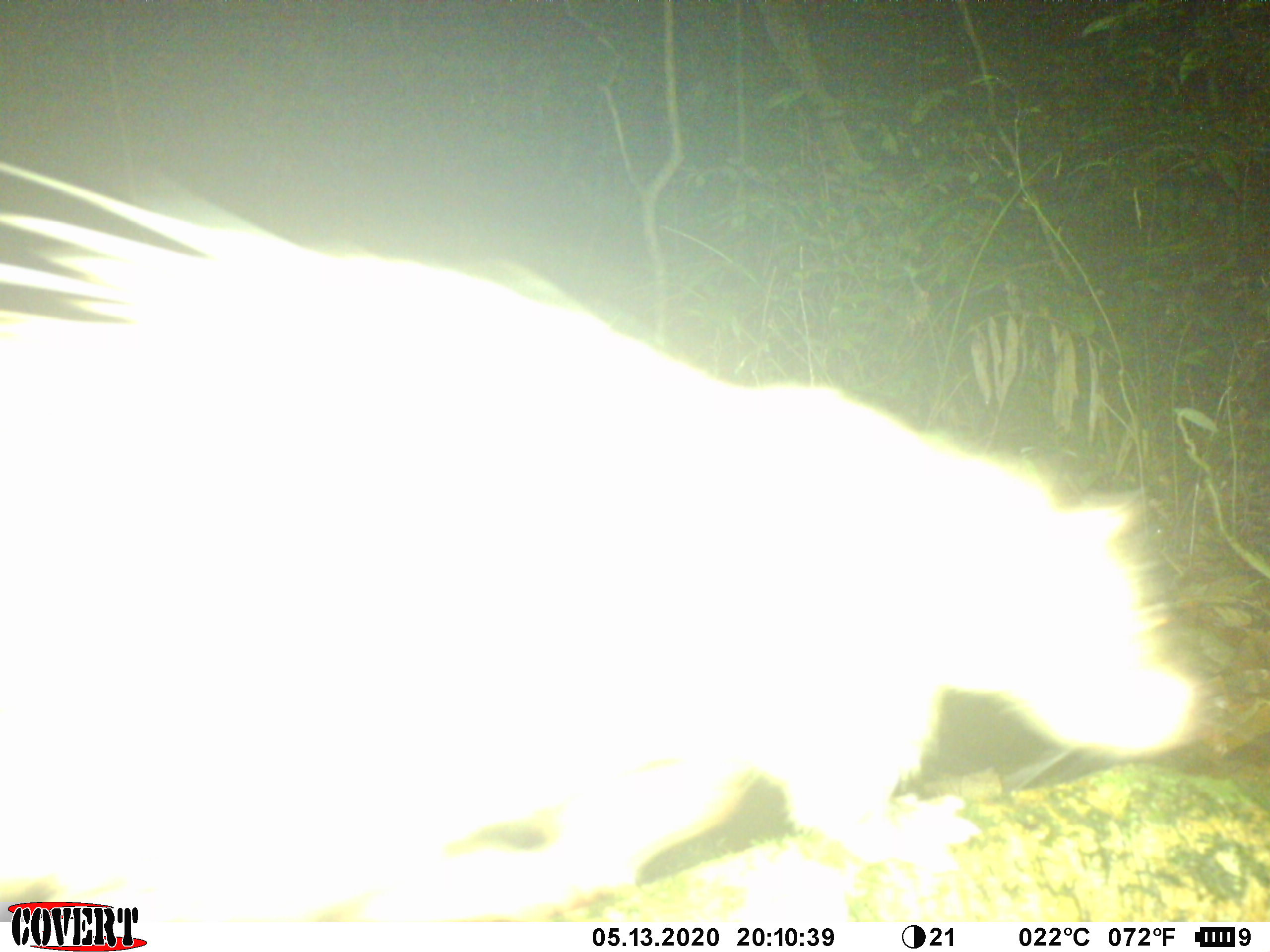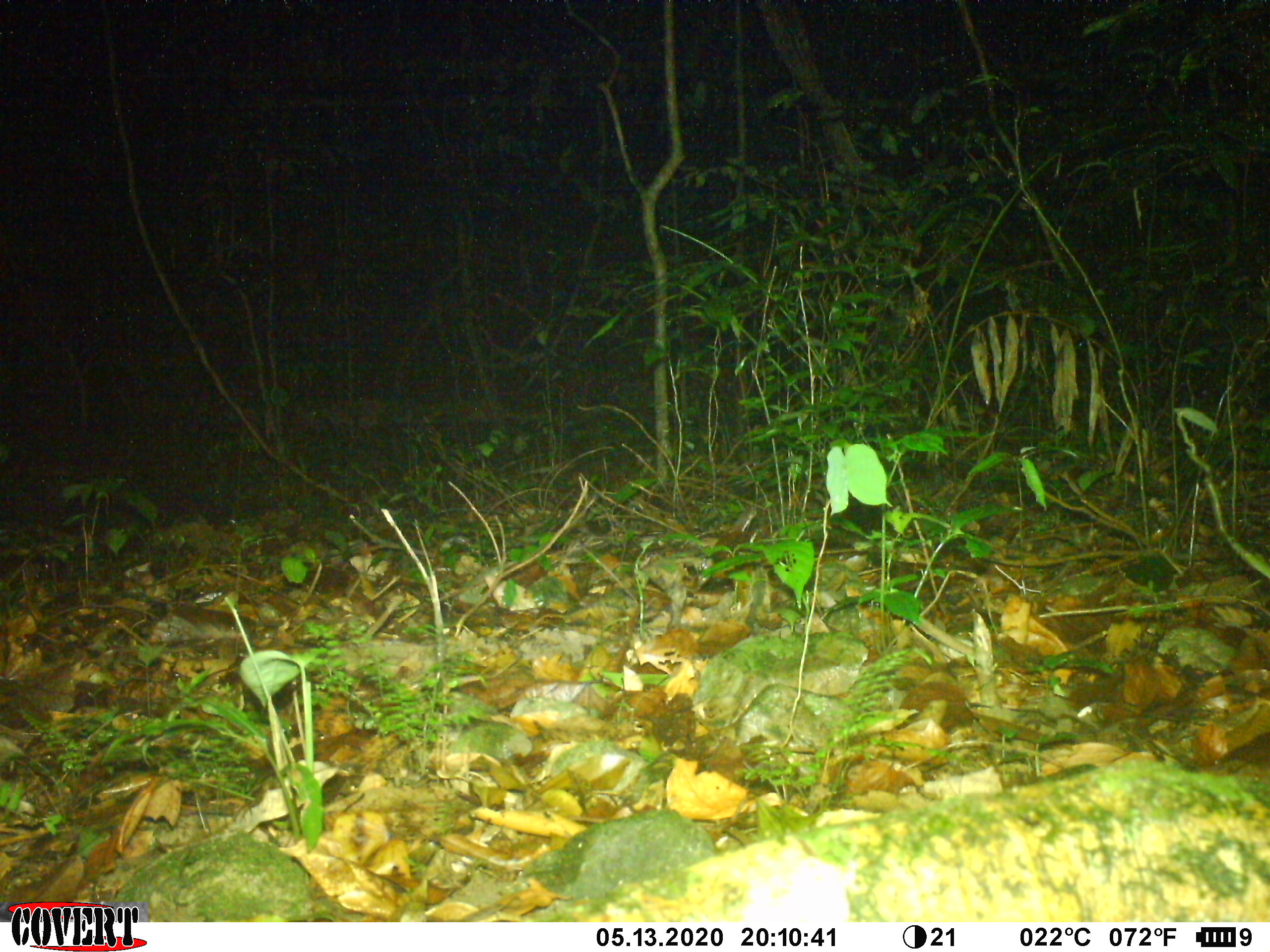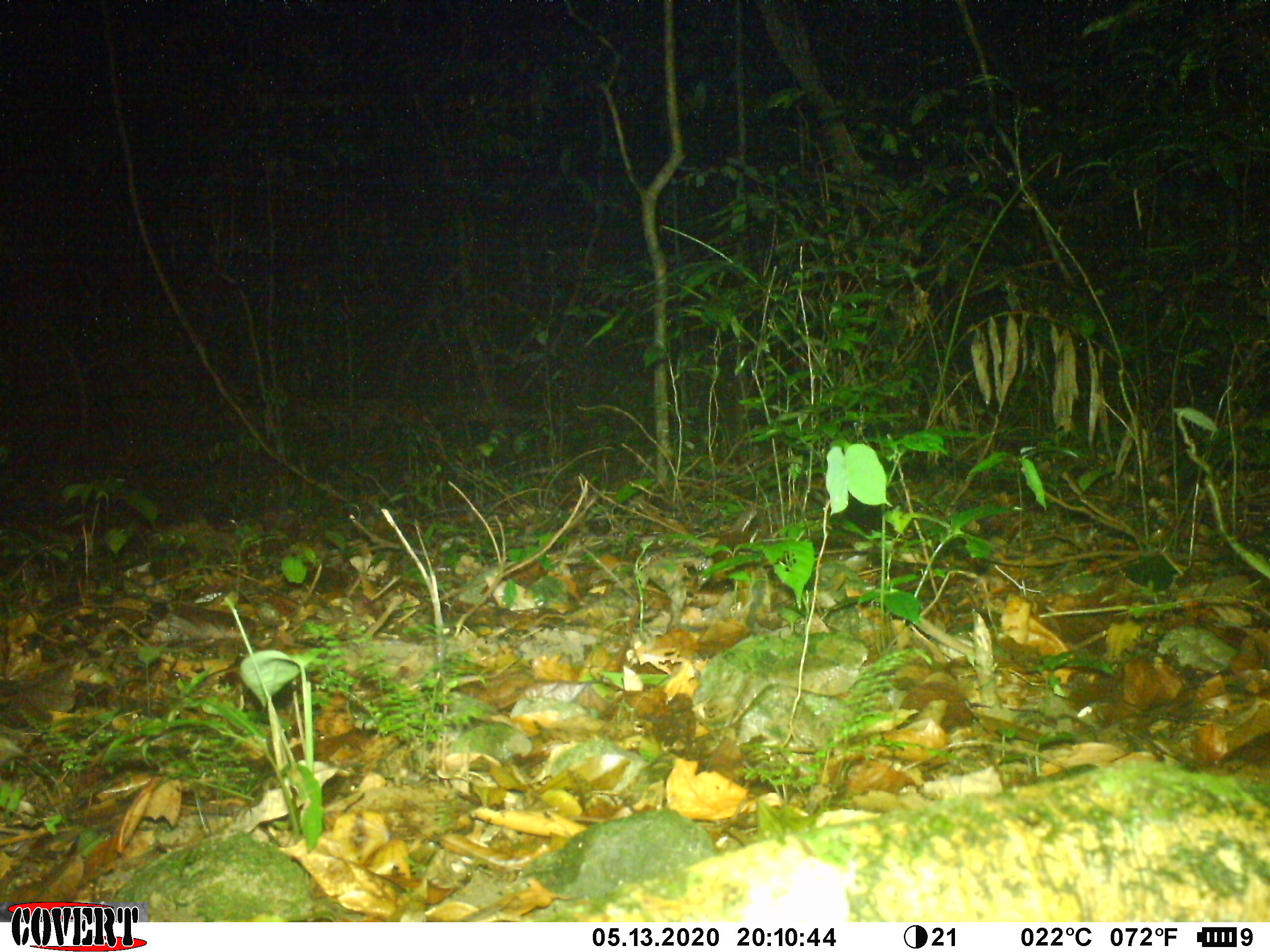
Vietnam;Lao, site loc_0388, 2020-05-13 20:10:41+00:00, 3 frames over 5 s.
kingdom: Animalia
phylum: Chordata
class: Mammalia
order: Rodentia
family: Hystricidae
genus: Atherurus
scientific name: Atherurus macrourus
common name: asiatic brush-tailed porcupine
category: asiatic brush tailed porcupine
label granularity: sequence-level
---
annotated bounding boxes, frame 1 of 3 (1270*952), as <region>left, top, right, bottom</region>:
asiatic brush tailed porcupine: <region>0, 158, 1207, 923</region>